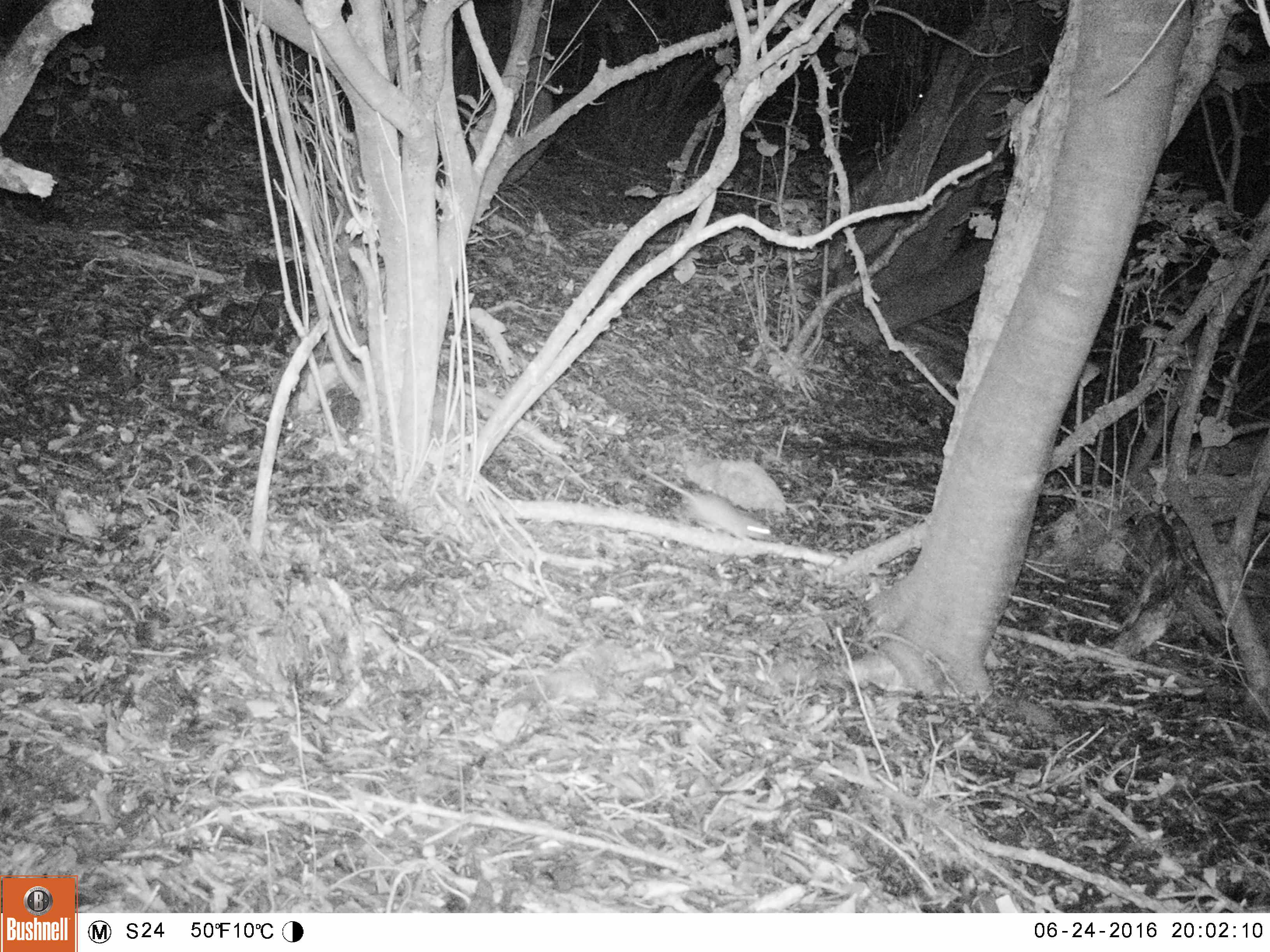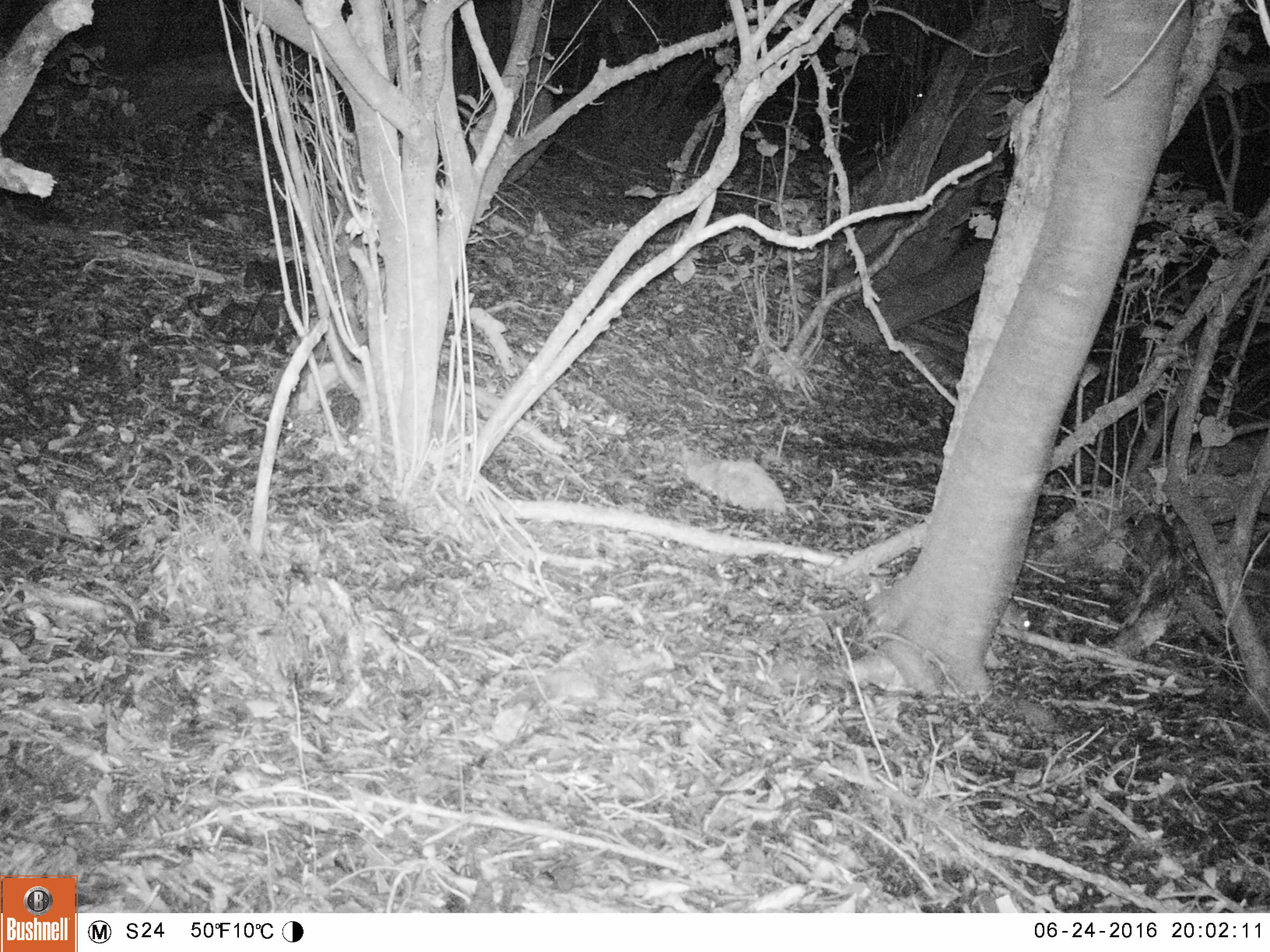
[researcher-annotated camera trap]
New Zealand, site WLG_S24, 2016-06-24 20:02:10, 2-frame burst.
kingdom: Animalia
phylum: Chordata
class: Mammalia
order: Rodentia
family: Muridae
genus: Rattus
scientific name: Rattus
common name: rat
Rat (Rattus).